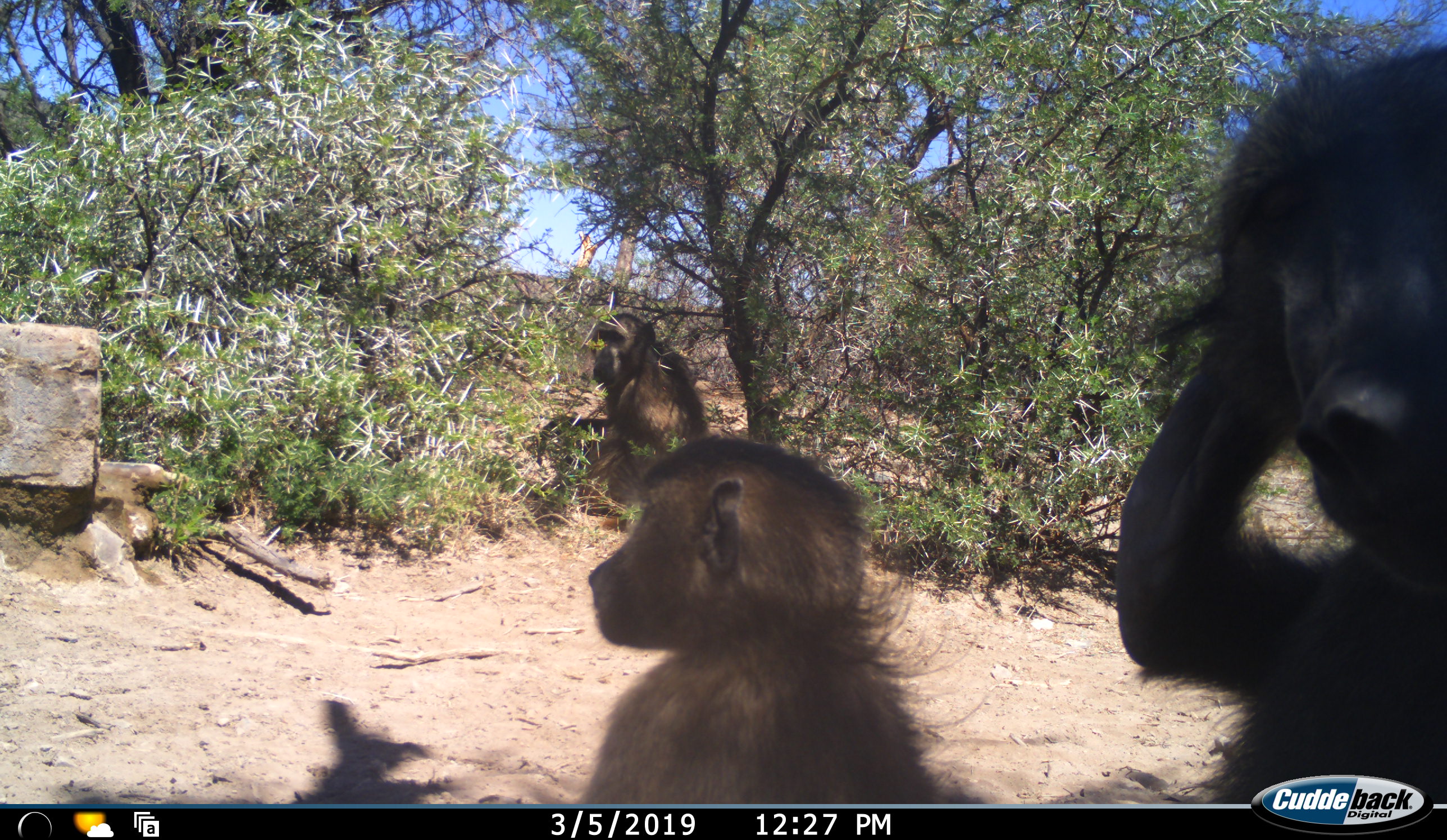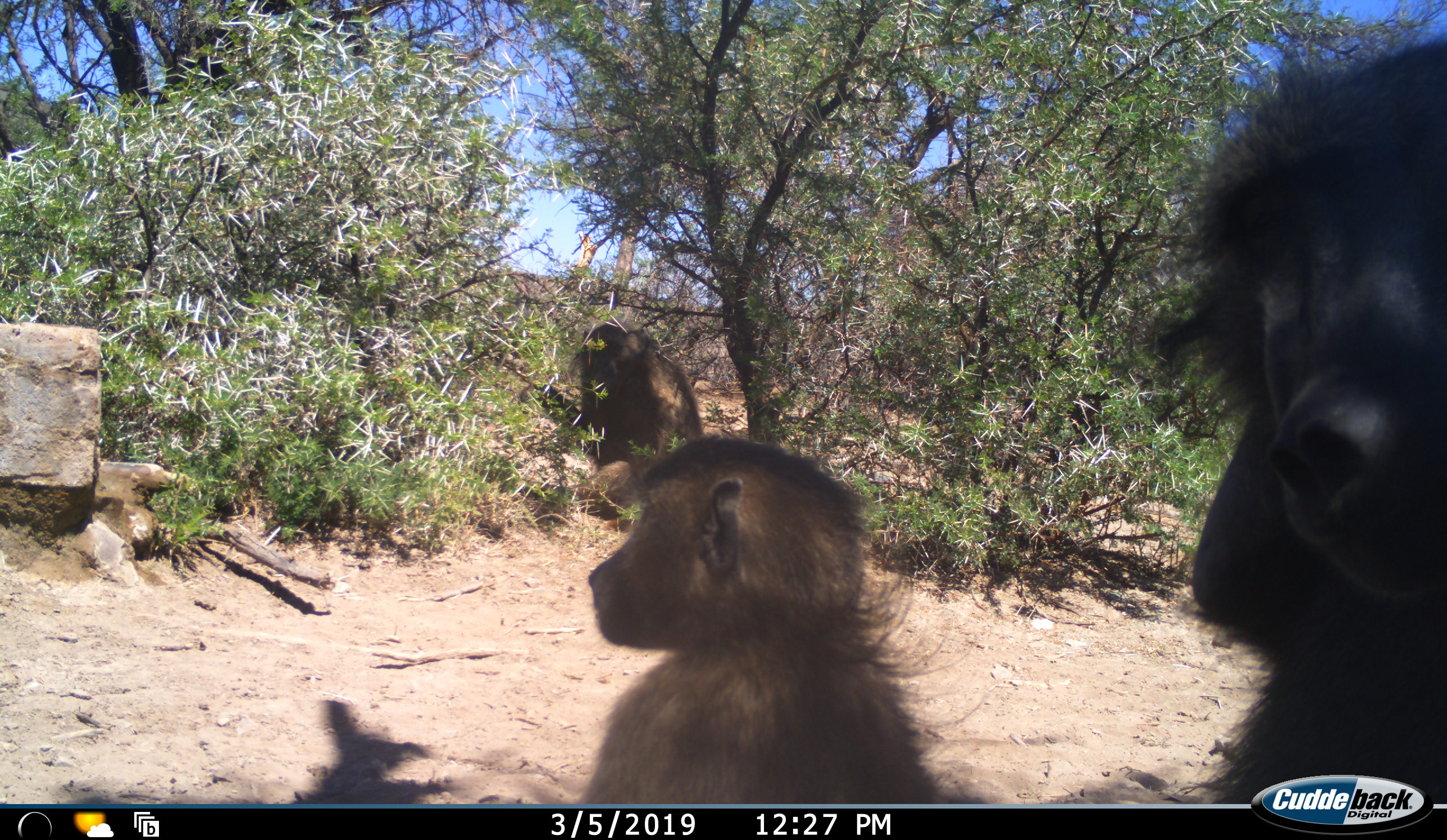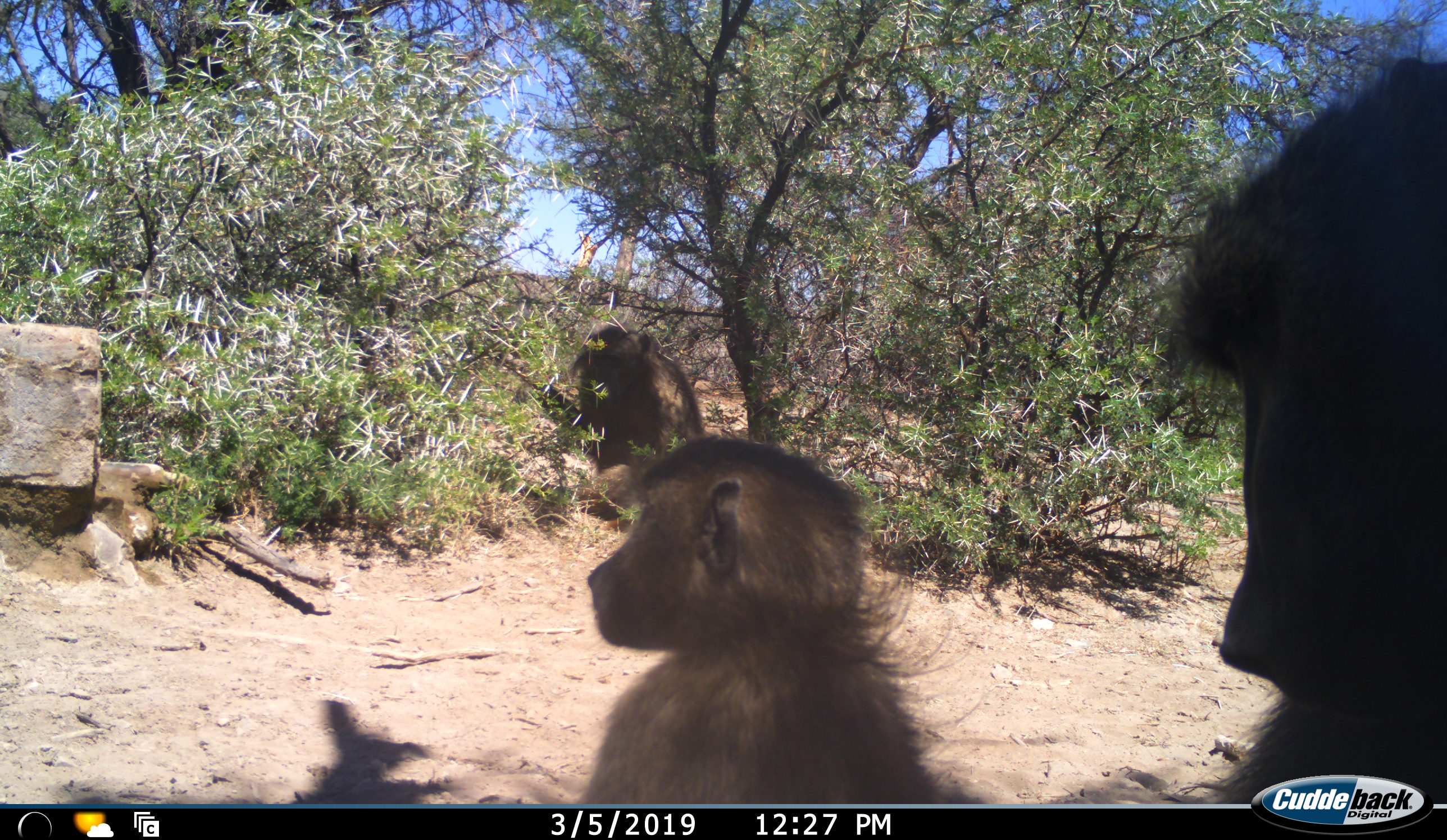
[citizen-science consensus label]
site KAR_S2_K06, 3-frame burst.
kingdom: Animalia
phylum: Chordata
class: Mammalia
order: Primates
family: Cercopithecidae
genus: Papio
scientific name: Papio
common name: baboon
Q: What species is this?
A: Baboon (Papio).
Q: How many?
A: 3.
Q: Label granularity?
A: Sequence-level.